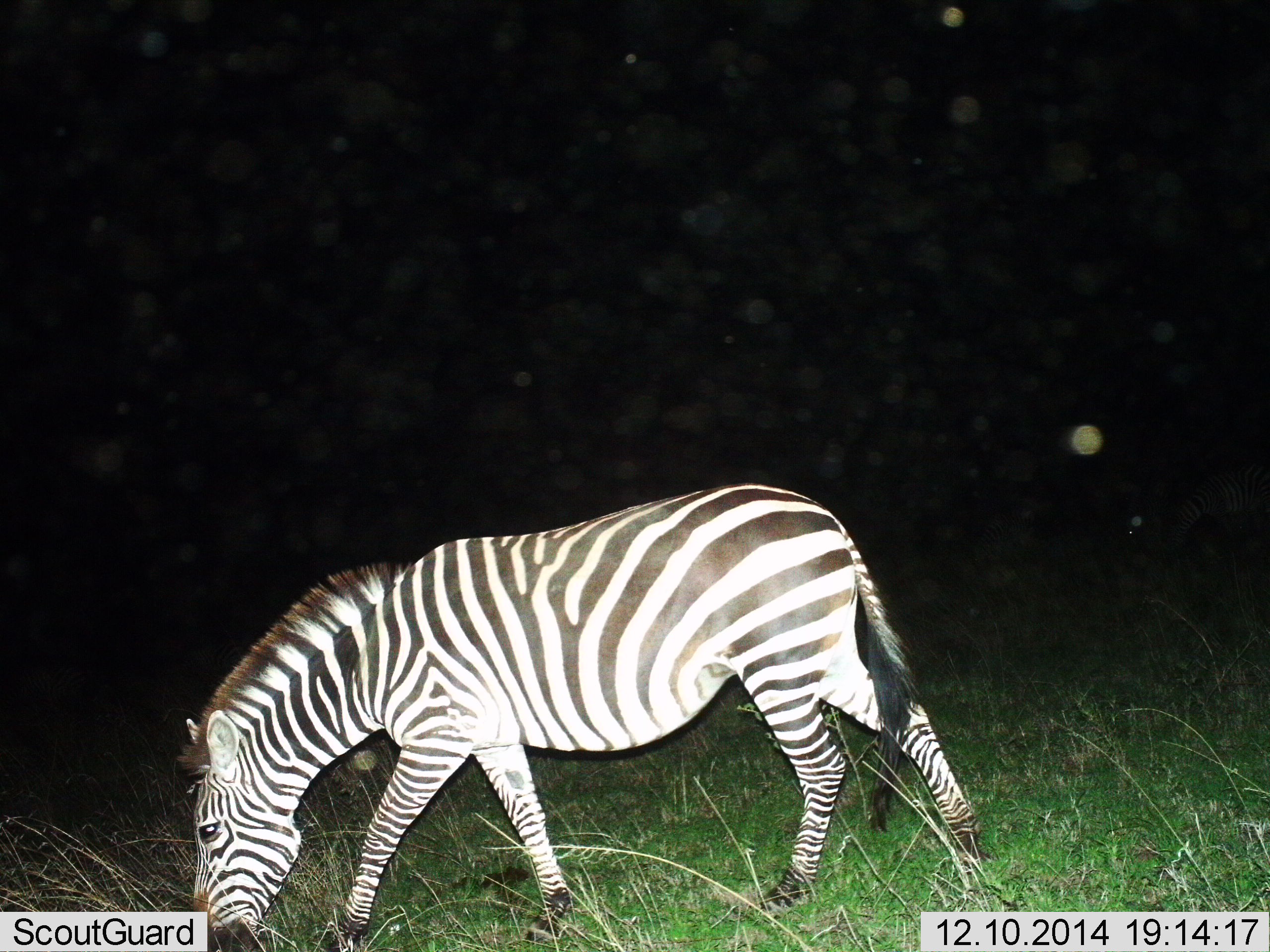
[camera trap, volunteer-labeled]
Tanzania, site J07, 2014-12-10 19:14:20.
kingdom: Animalia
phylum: Chordata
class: Mammalia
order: Perissodactyla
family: Equidae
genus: Equus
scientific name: Equus quagga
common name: plains zebra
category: zebra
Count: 1.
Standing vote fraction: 10%.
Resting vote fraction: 0%.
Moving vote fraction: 30%.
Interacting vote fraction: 0%.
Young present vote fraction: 0%.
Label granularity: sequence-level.